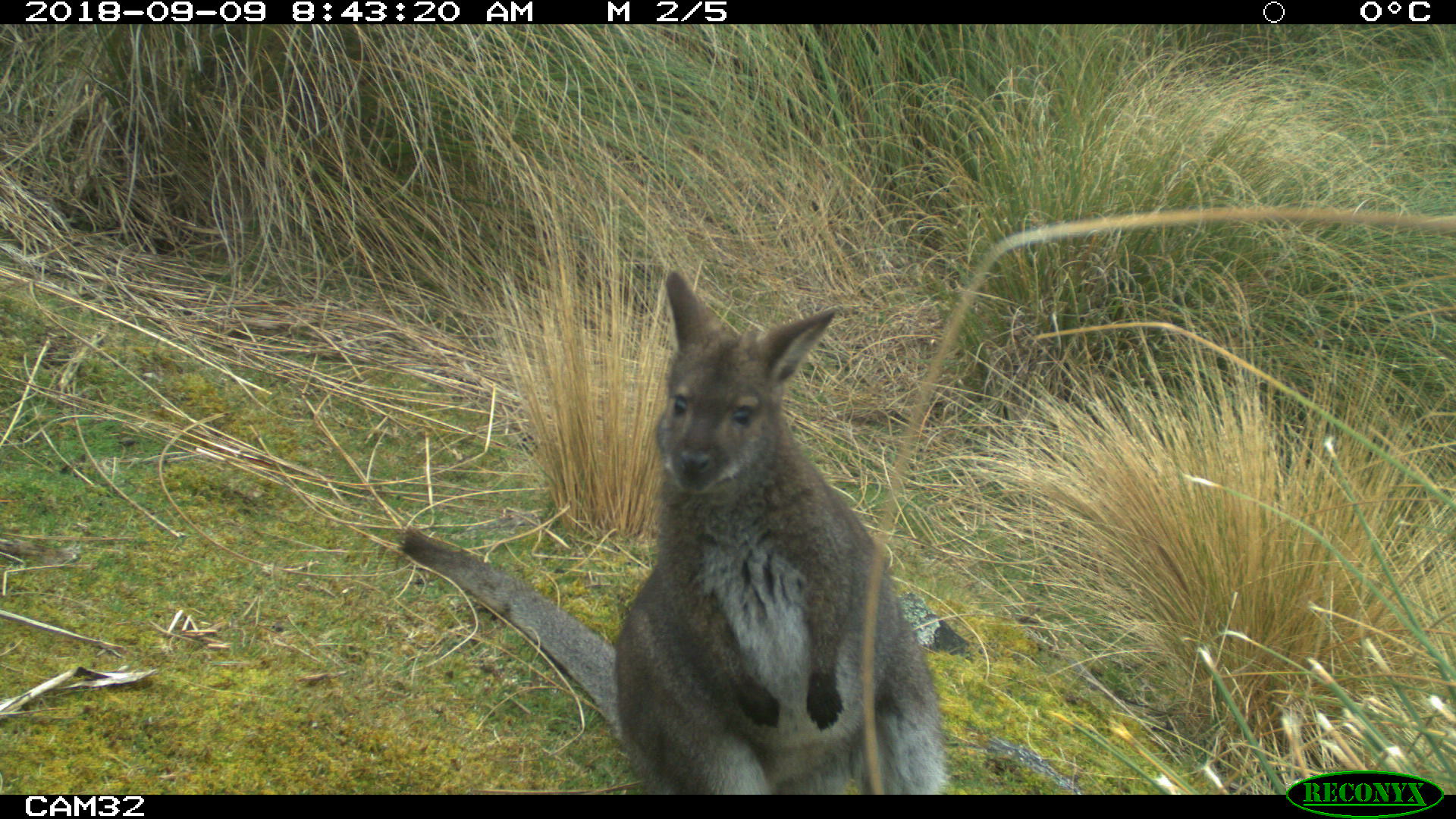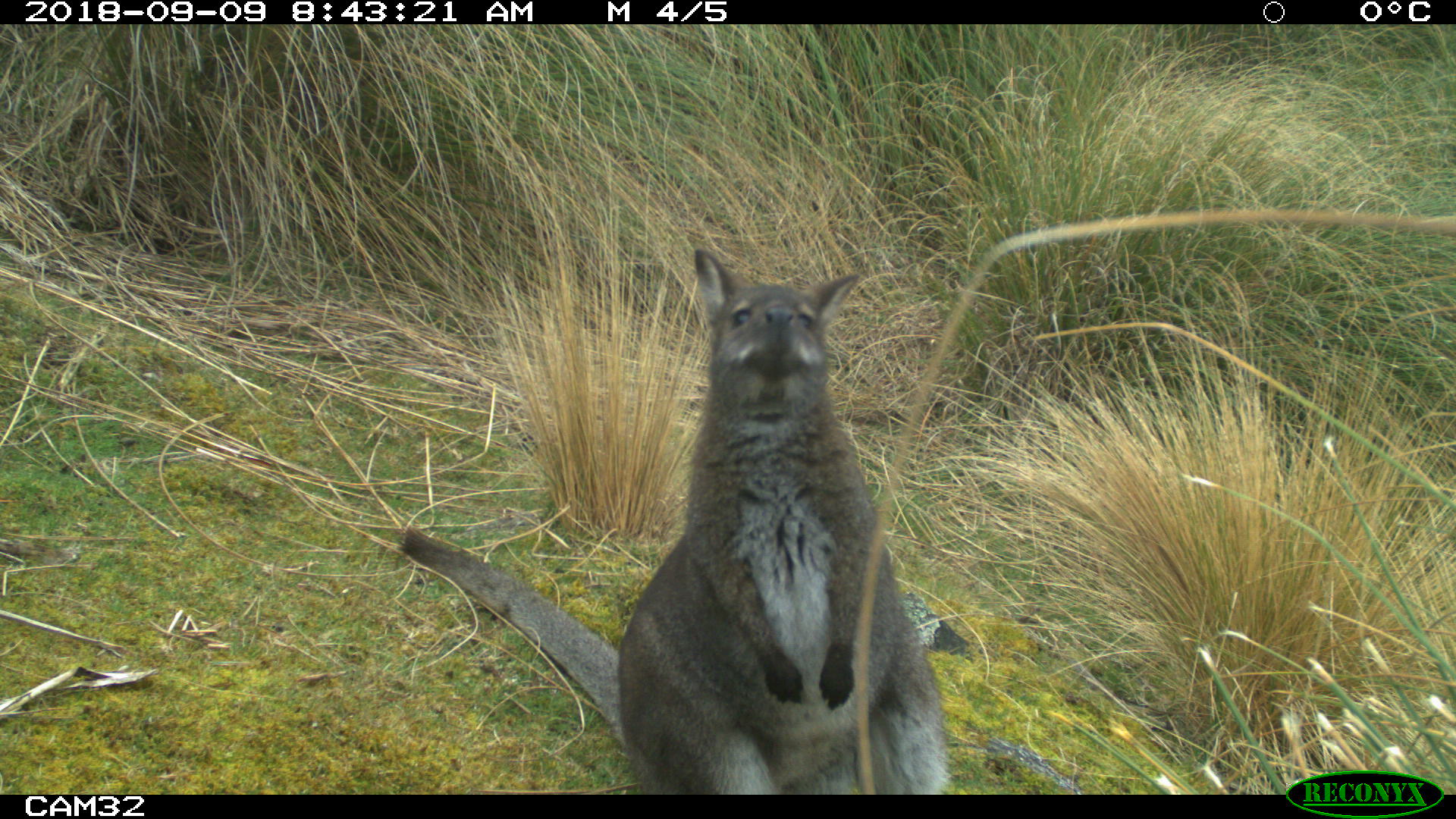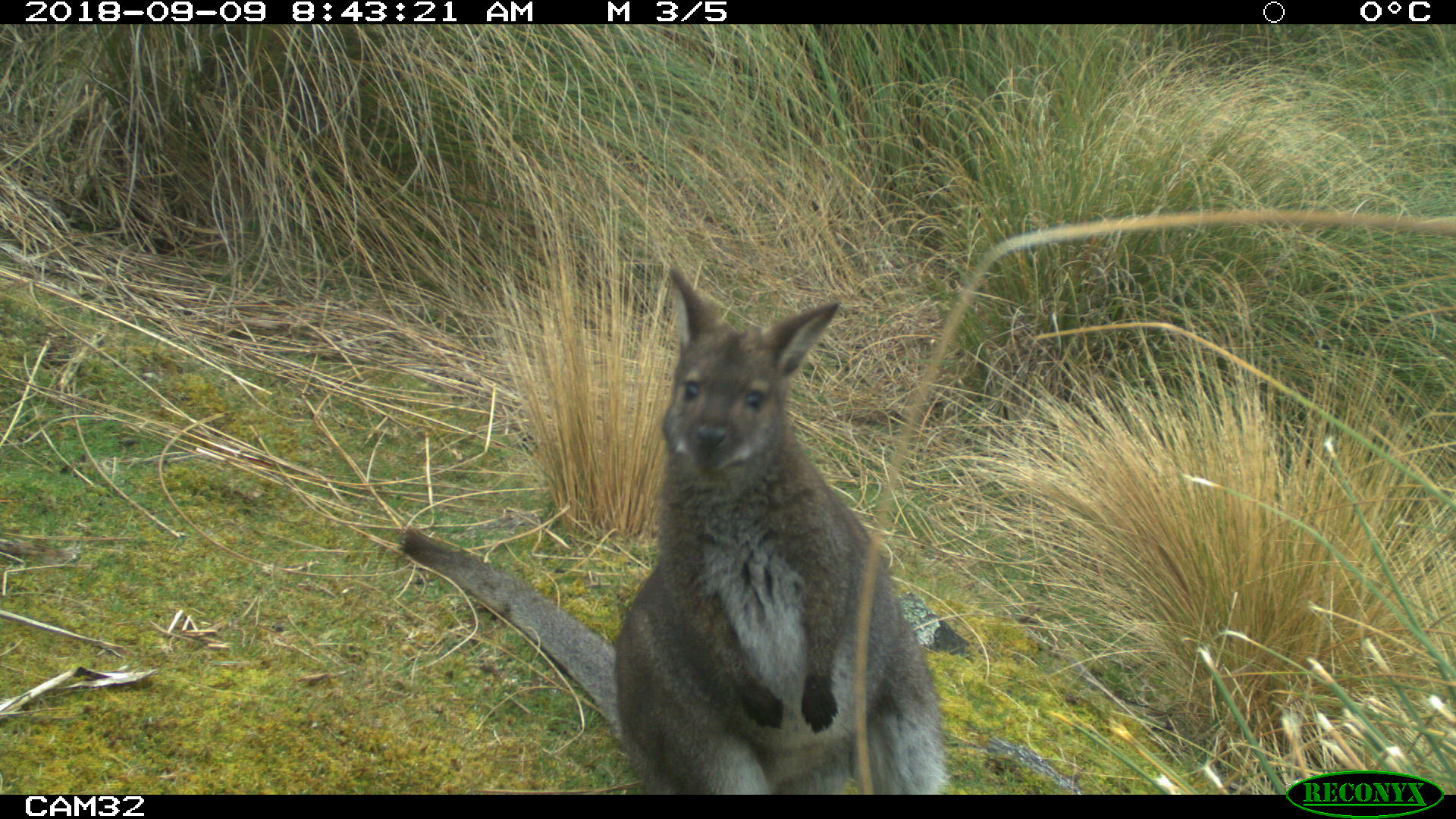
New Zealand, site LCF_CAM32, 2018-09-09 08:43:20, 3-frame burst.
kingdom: Animalia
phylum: Chordata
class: Mammalia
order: Diprotodontia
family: Macropodidae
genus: Notamacropus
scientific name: Notamacropus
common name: wallaby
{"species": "wallaby (Notamacropus)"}